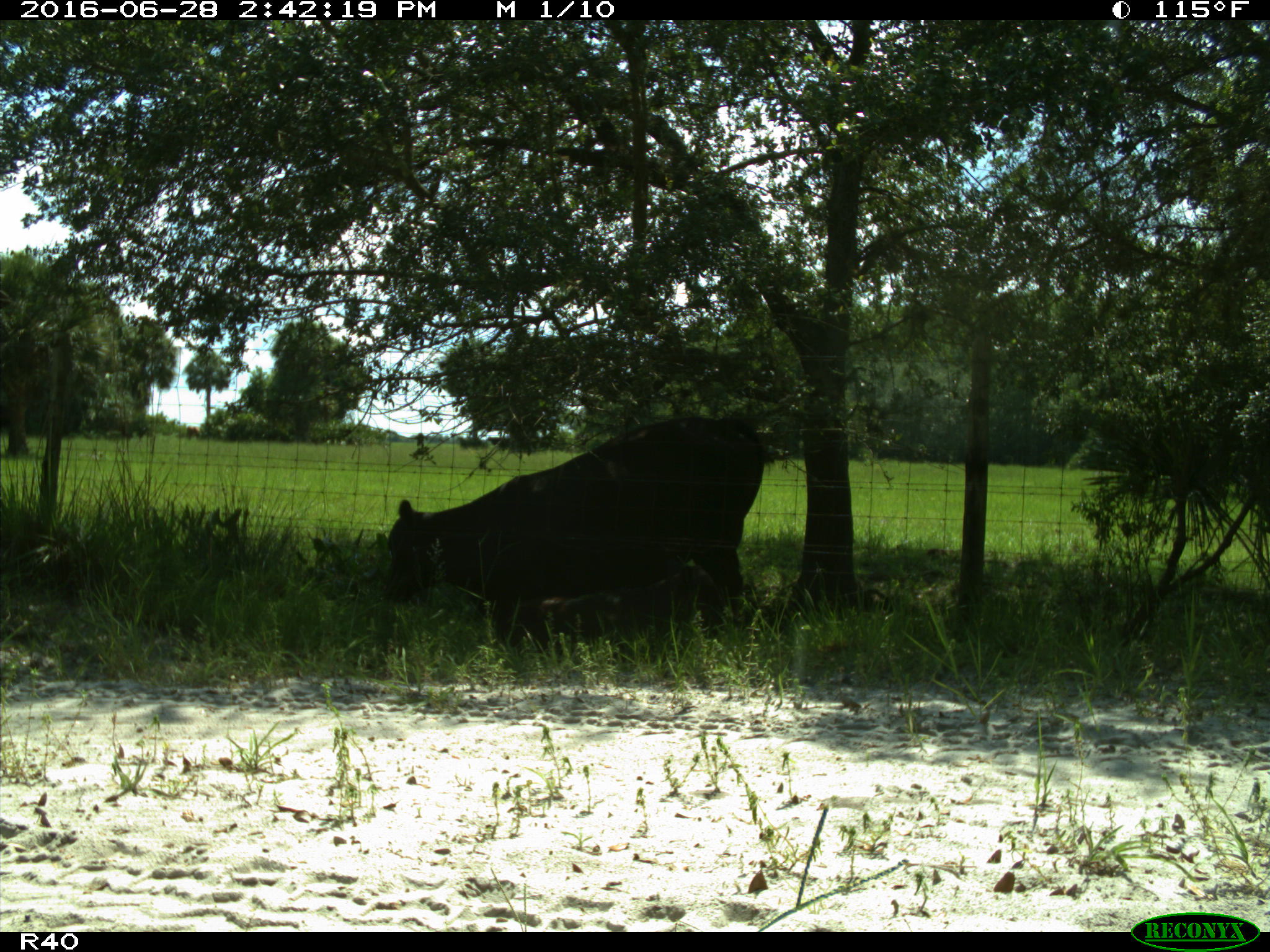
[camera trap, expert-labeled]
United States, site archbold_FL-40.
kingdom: Animalia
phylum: Chordata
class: Mammalia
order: Artiodactyla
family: Bovidae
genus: Bos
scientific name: Bos taurus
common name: domestic cow